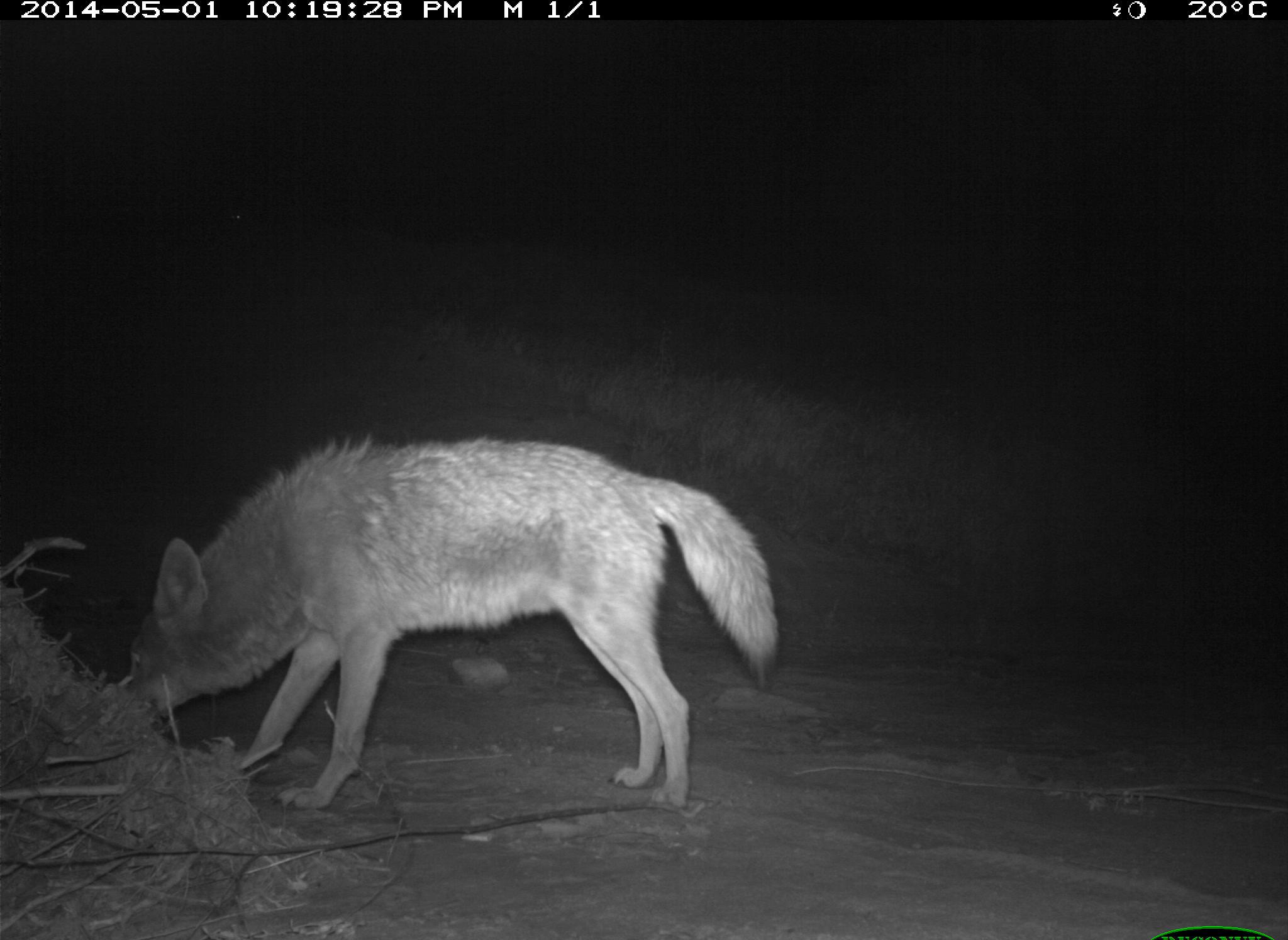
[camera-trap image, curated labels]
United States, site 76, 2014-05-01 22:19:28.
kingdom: Animalia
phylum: Chordata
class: Mammalia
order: Carnivora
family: Canidae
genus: Canis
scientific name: Canis latrans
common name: coyote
Coyote (Canis latrans).